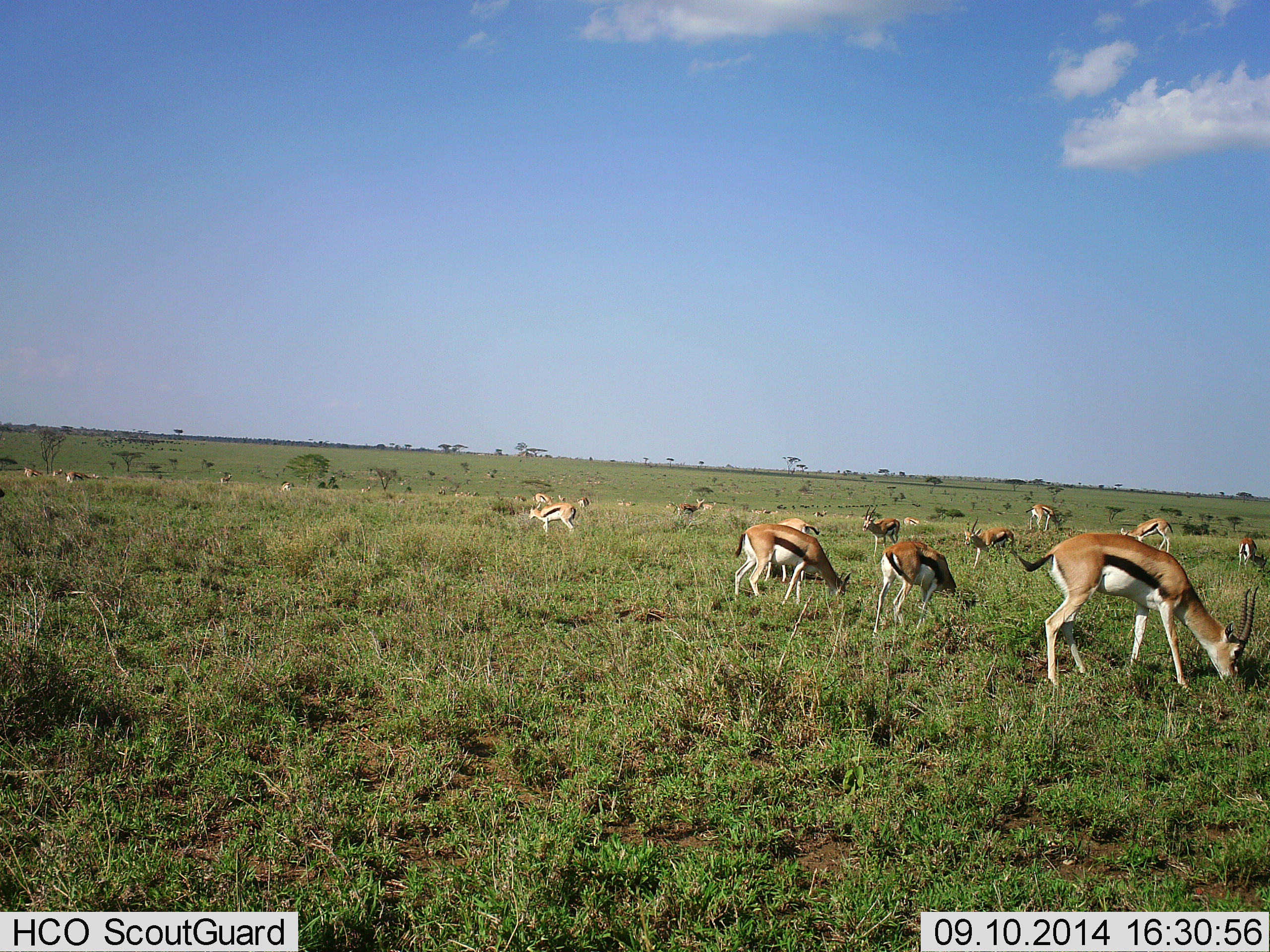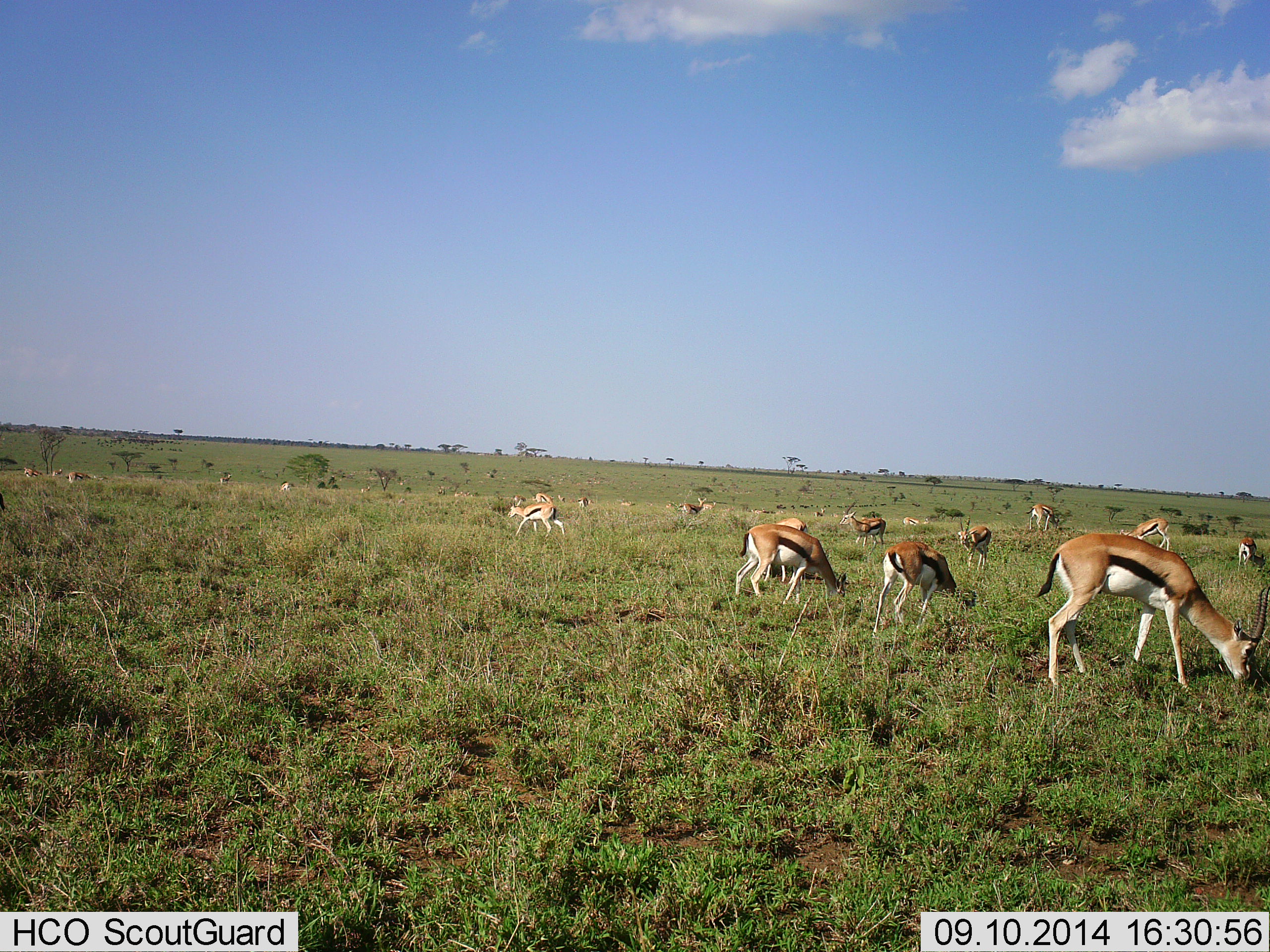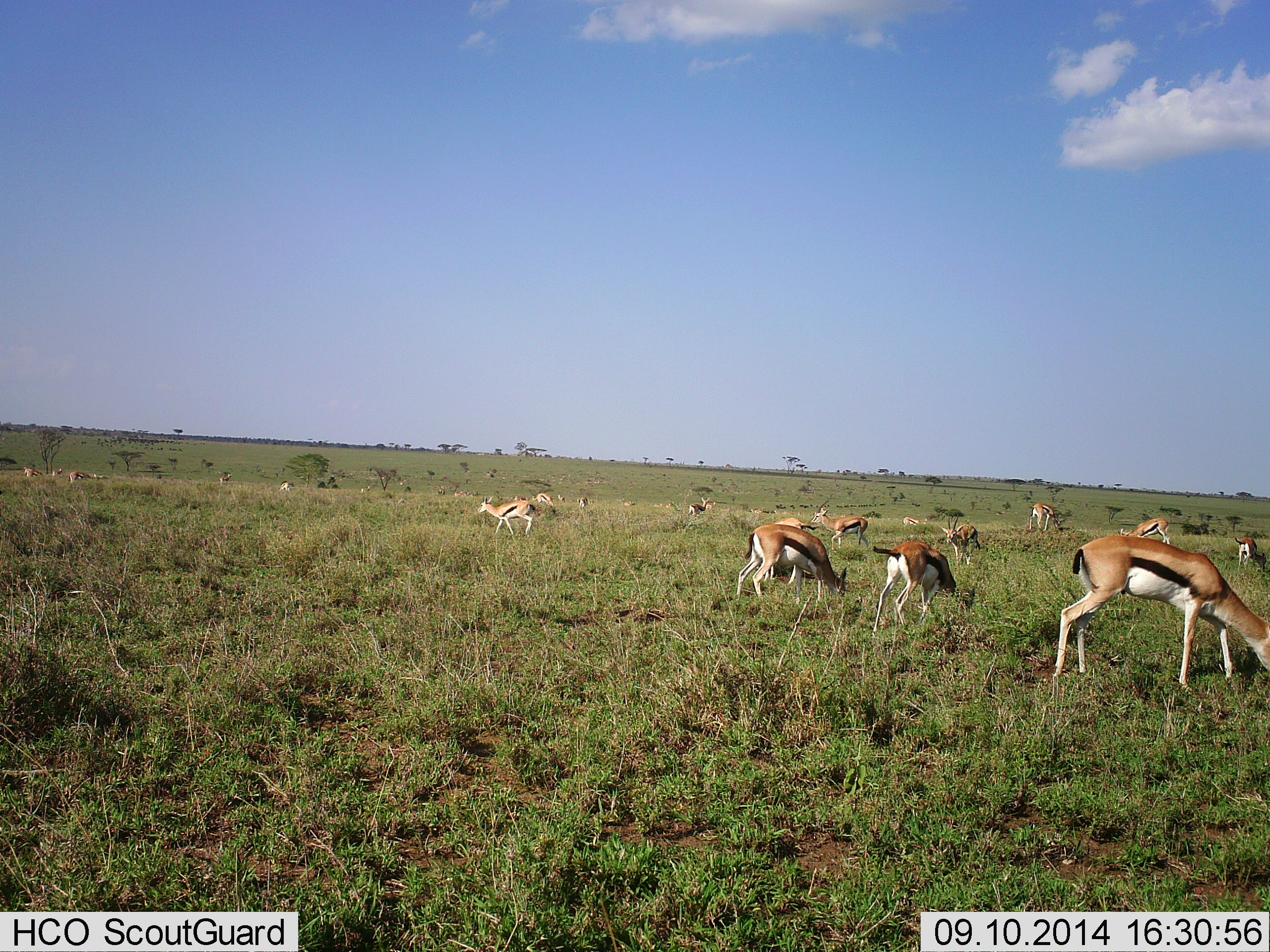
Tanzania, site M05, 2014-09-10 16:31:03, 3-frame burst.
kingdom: Animalia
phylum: Chordata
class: Mammalia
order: Artiodactyla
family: Bovidae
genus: Eudorcas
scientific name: Eudorcas thomsonii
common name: thomson's gazelle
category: gazellethomsons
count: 11-50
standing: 36%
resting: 0%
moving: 45%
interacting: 0%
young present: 9%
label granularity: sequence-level